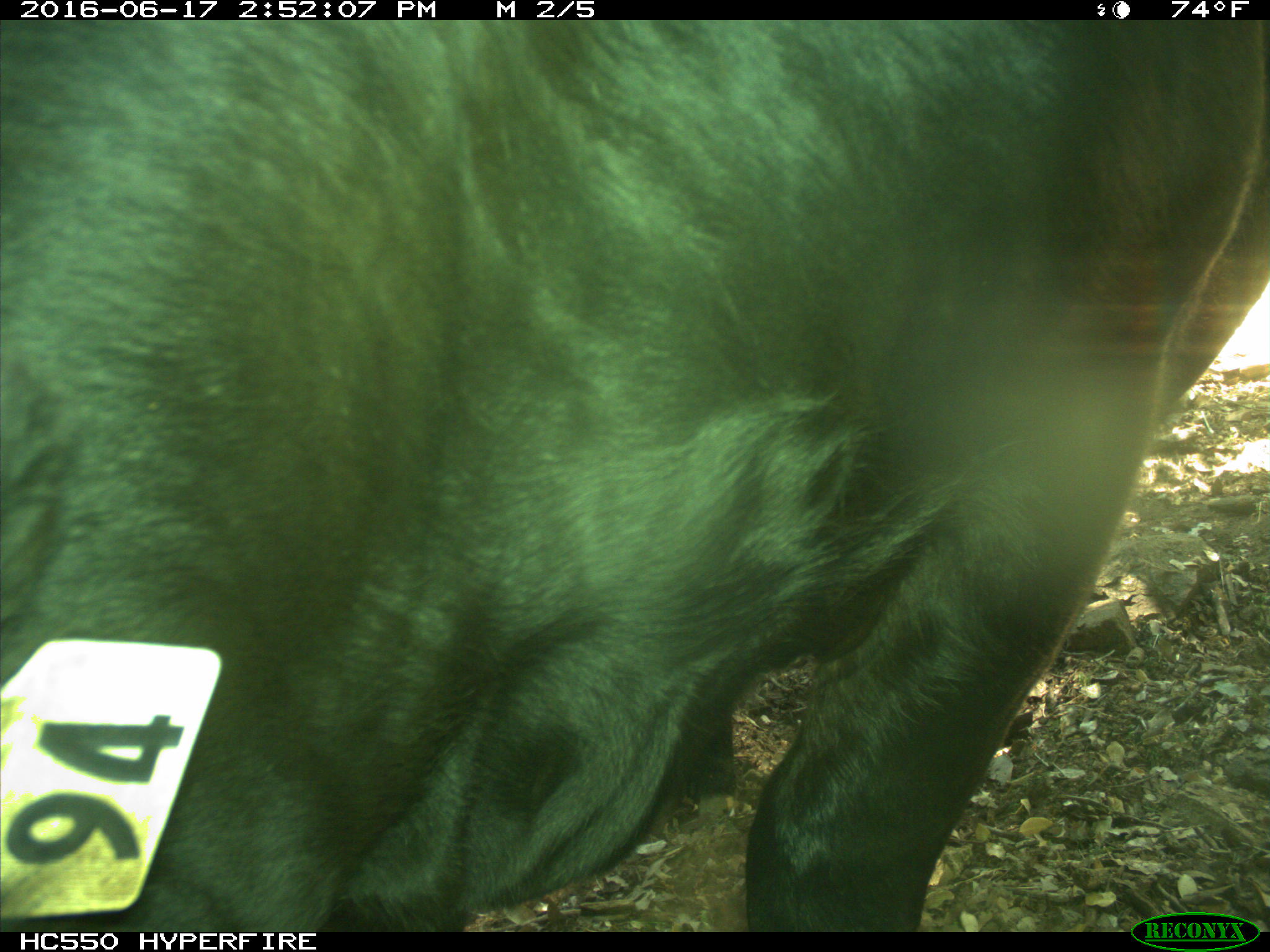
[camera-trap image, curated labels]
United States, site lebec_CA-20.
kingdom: Animalia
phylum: Chordata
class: Mammalia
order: Artiodactyla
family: Bovidae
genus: Bos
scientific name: Bos taurus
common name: domestic cow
Bos taurus (domestic cow).